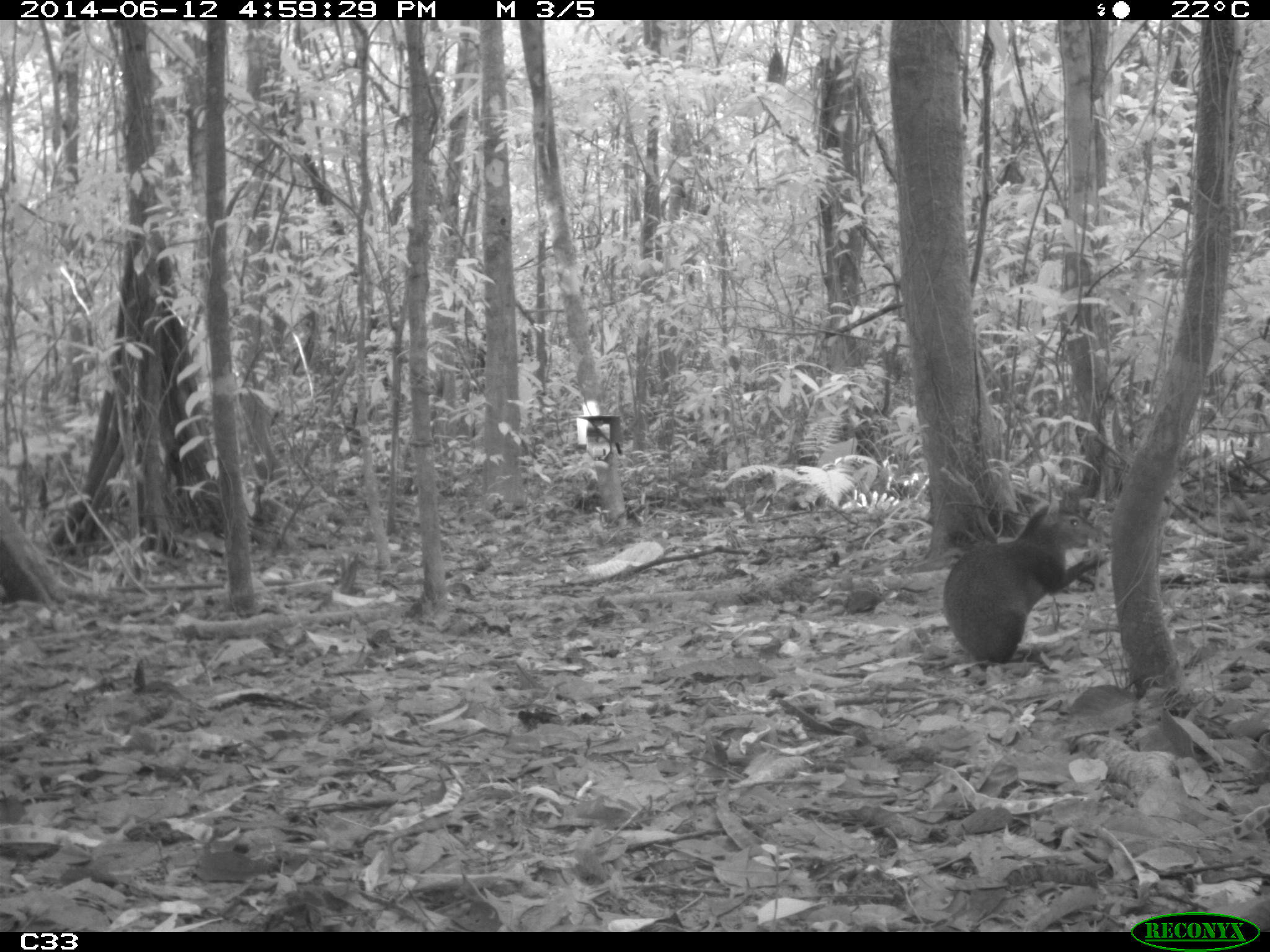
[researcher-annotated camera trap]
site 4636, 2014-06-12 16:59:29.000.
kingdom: Animalia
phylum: Chordata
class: Mammalia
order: Rodentia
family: Dasyproctidae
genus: Dasyprocta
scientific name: Dasyprocta leporina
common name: red-rumped agouti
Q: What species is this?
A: Dasyprocta leporina (red-rumped agouti).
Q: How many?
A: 1.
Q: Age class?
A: Adult.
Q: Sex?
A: Male.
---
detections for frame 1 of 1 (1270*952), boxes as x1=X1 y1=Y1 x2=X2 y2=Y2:
dasyprocta leporina: x1=940 y1=491 x2=1115 y2=669